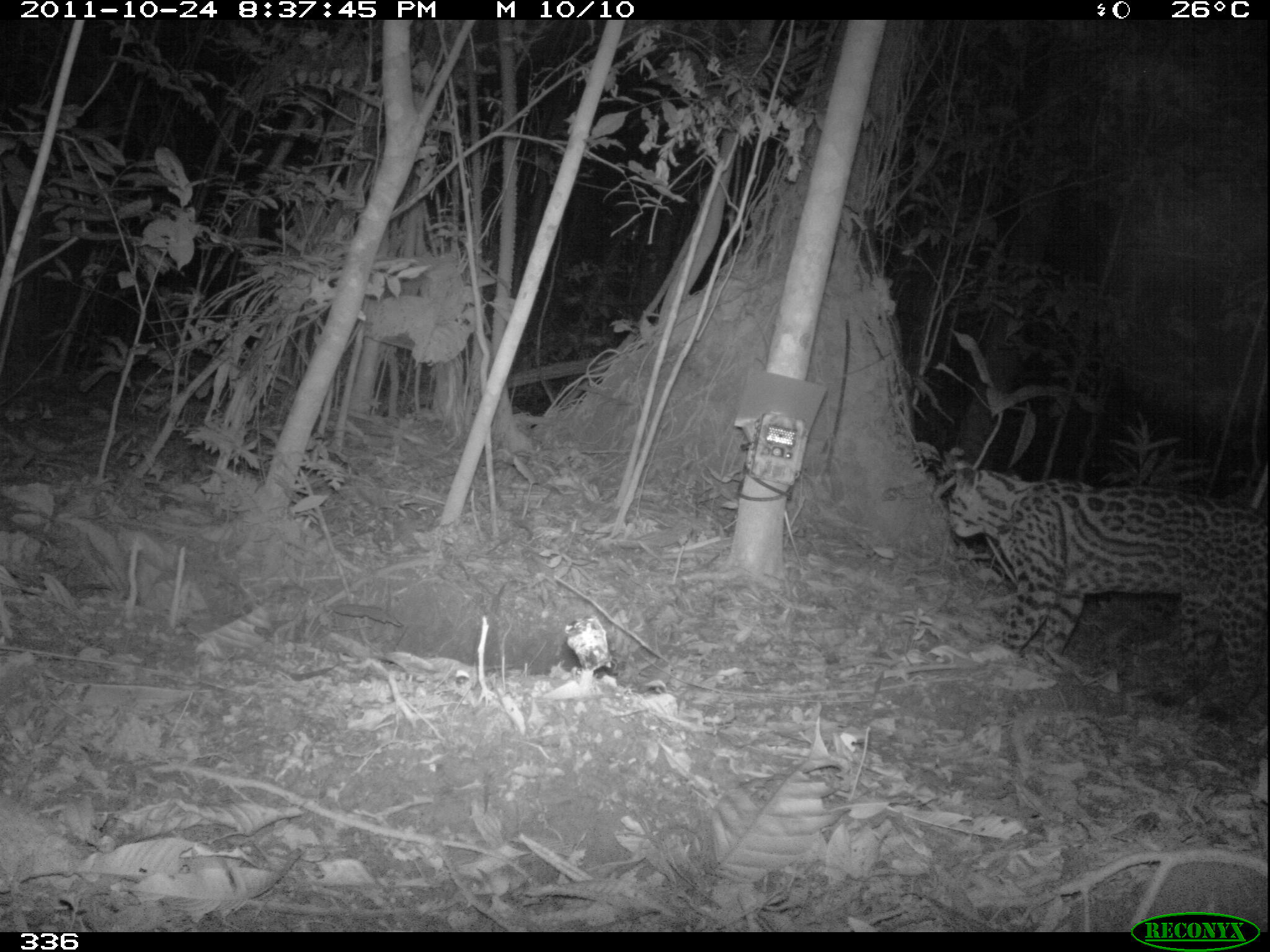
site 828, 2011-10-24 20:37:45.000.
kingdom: Animalia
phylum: Chordata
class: Mammalia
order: Carnivora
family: Felidae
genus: Leopardus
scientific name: Leopardus pardalis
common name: ocelot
Leopardus pardalis (ocelot).